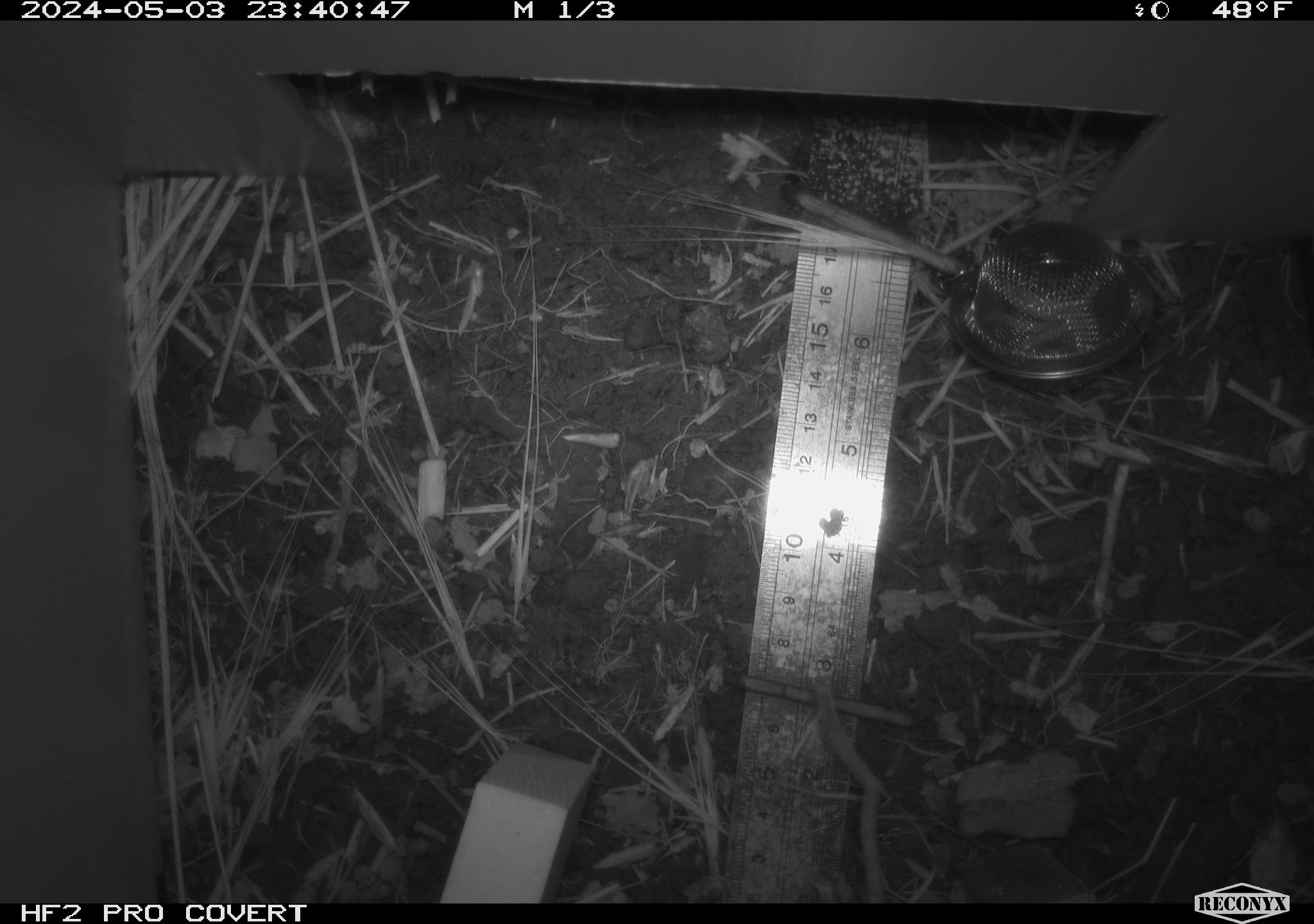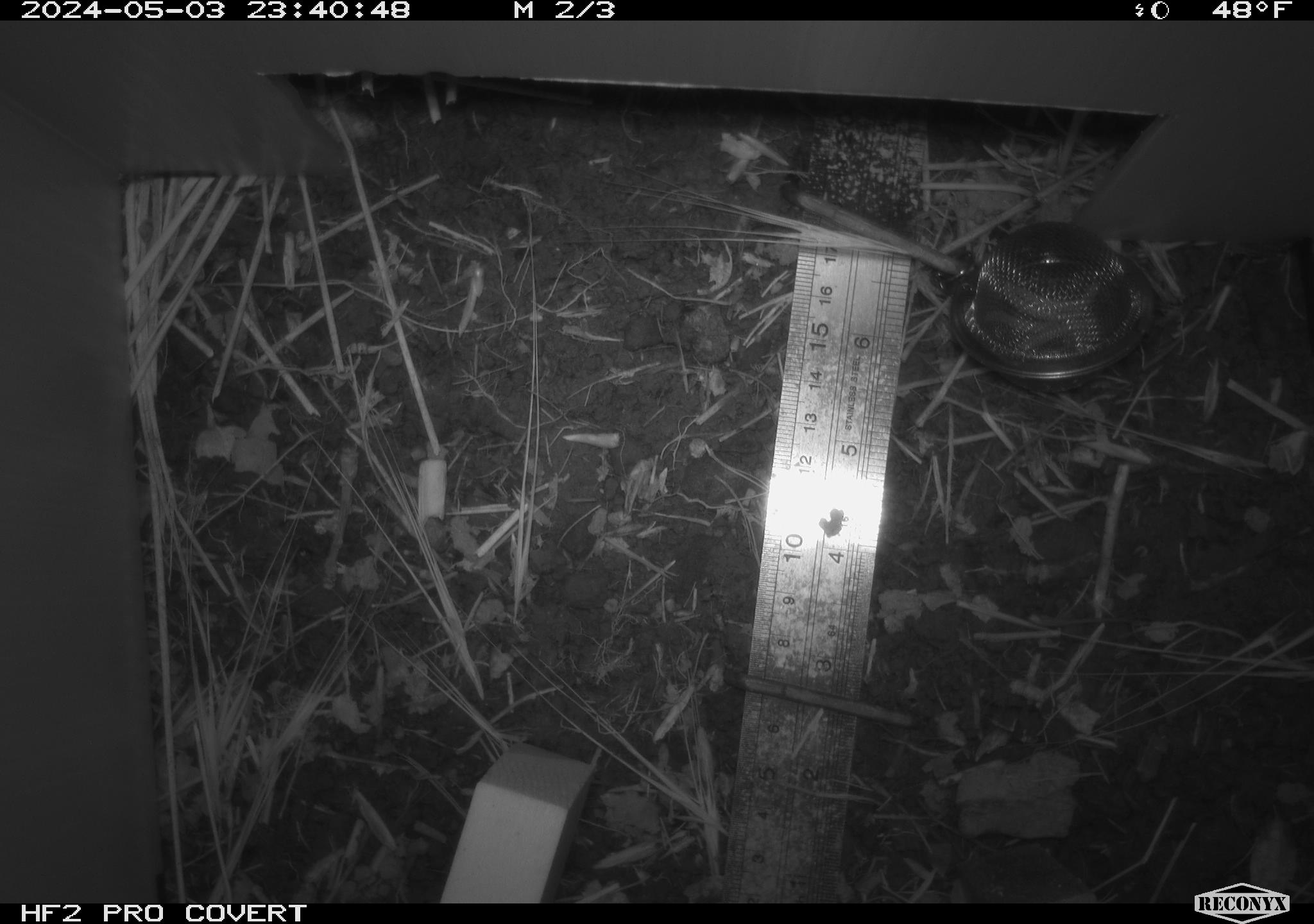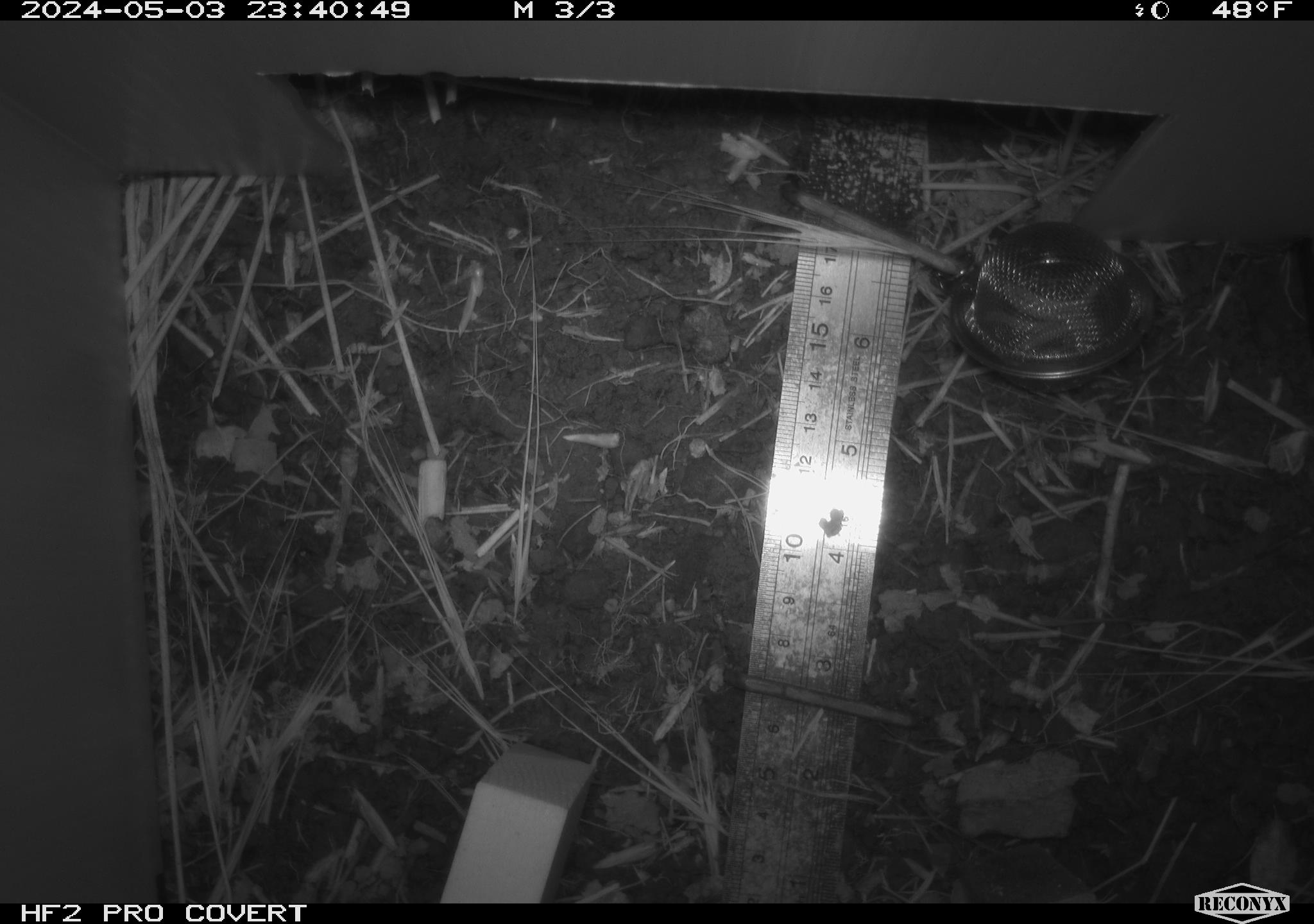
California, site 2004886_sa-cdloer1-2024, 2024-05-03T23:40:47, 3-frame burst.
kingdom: Animalia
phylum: Chordata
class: Mammalia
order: Rodentia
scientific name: Rodentia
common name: mouse species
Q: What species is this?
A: Mouse species (Rodentia).